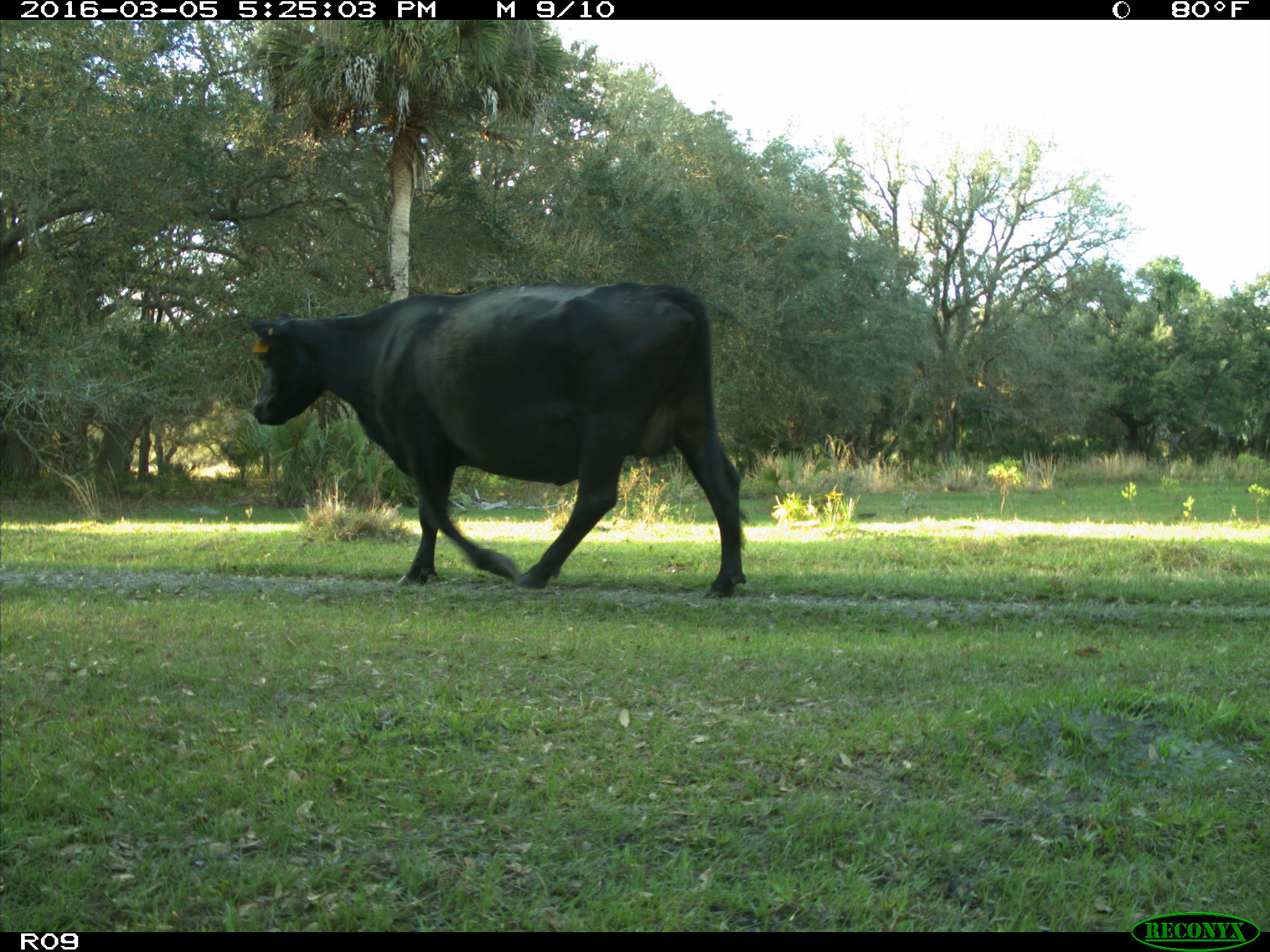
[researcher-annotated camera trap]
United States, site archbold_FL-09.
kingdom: Animalia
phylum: Chordata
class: Mammalia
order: Artiodactyla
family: Bovidae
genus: Bos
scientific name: Bos taurus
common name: domestic cow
Bos taurus (domestic cow).